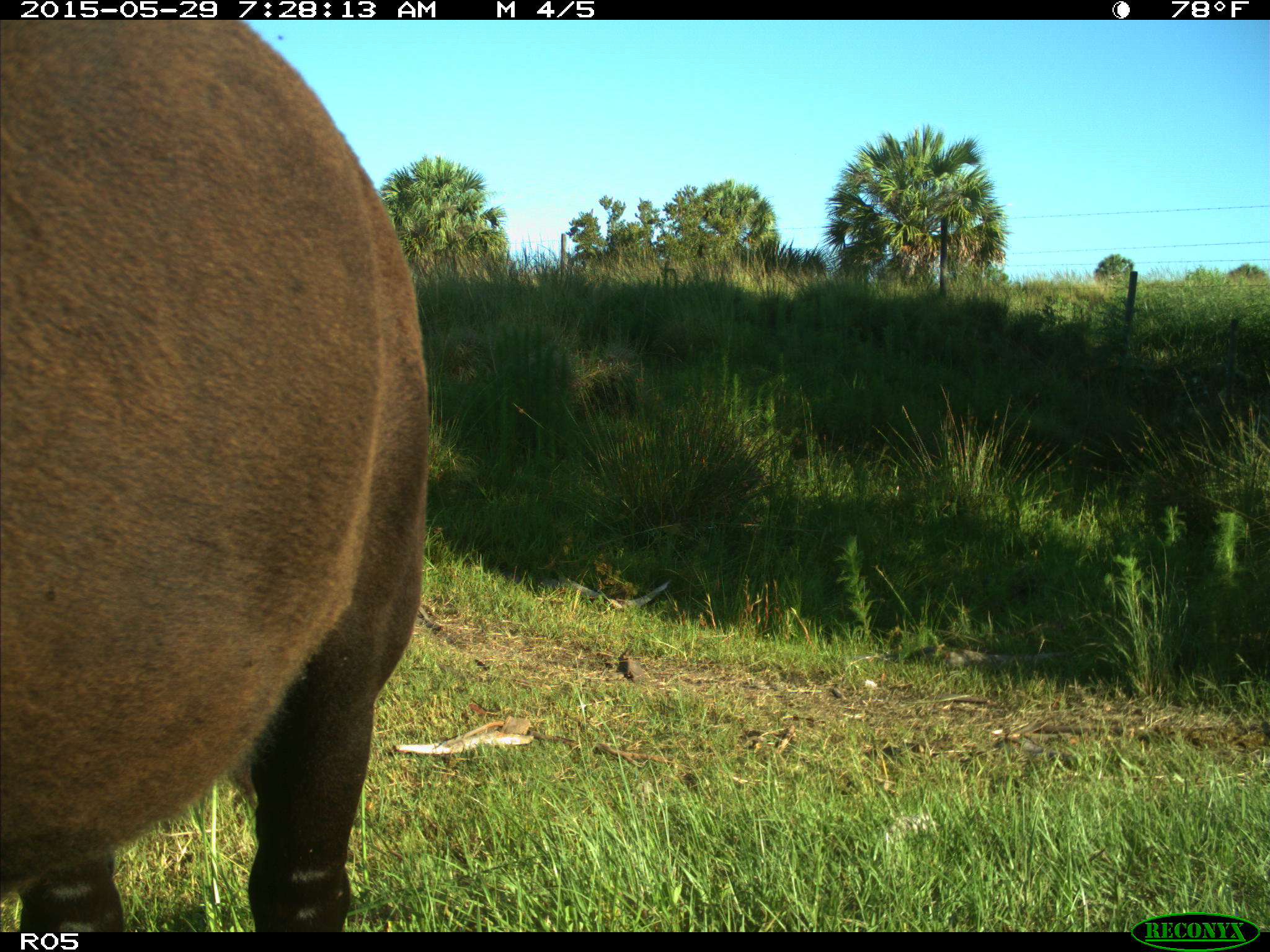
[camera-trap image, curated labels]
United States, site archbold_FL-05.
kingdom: Animalia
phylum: Chordata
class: Mammalia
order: Artiodactyla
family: Bovidae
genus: Bos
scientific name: Bos taurus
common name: domestic cow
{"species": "Bos taurus (domestic cow)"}